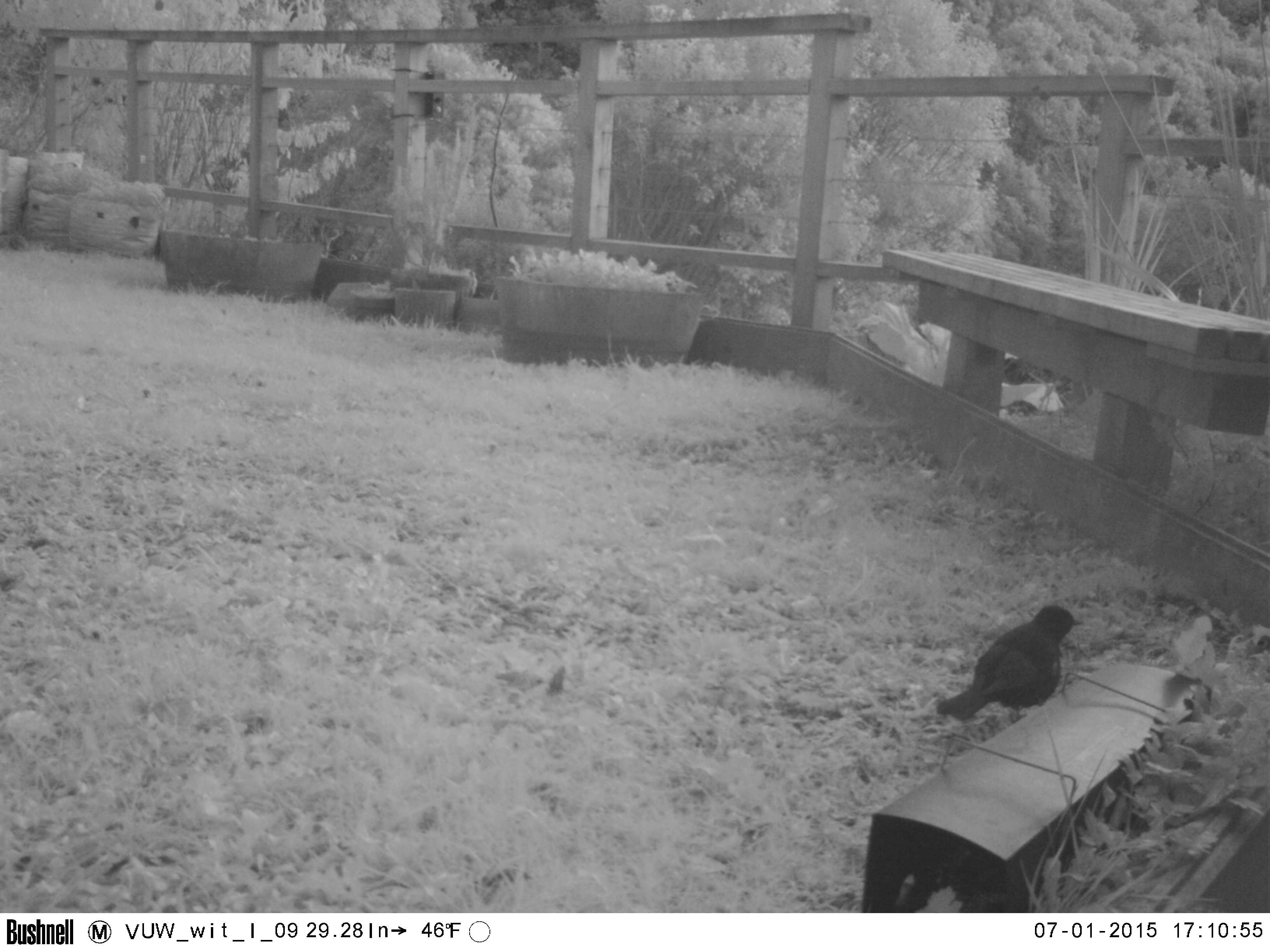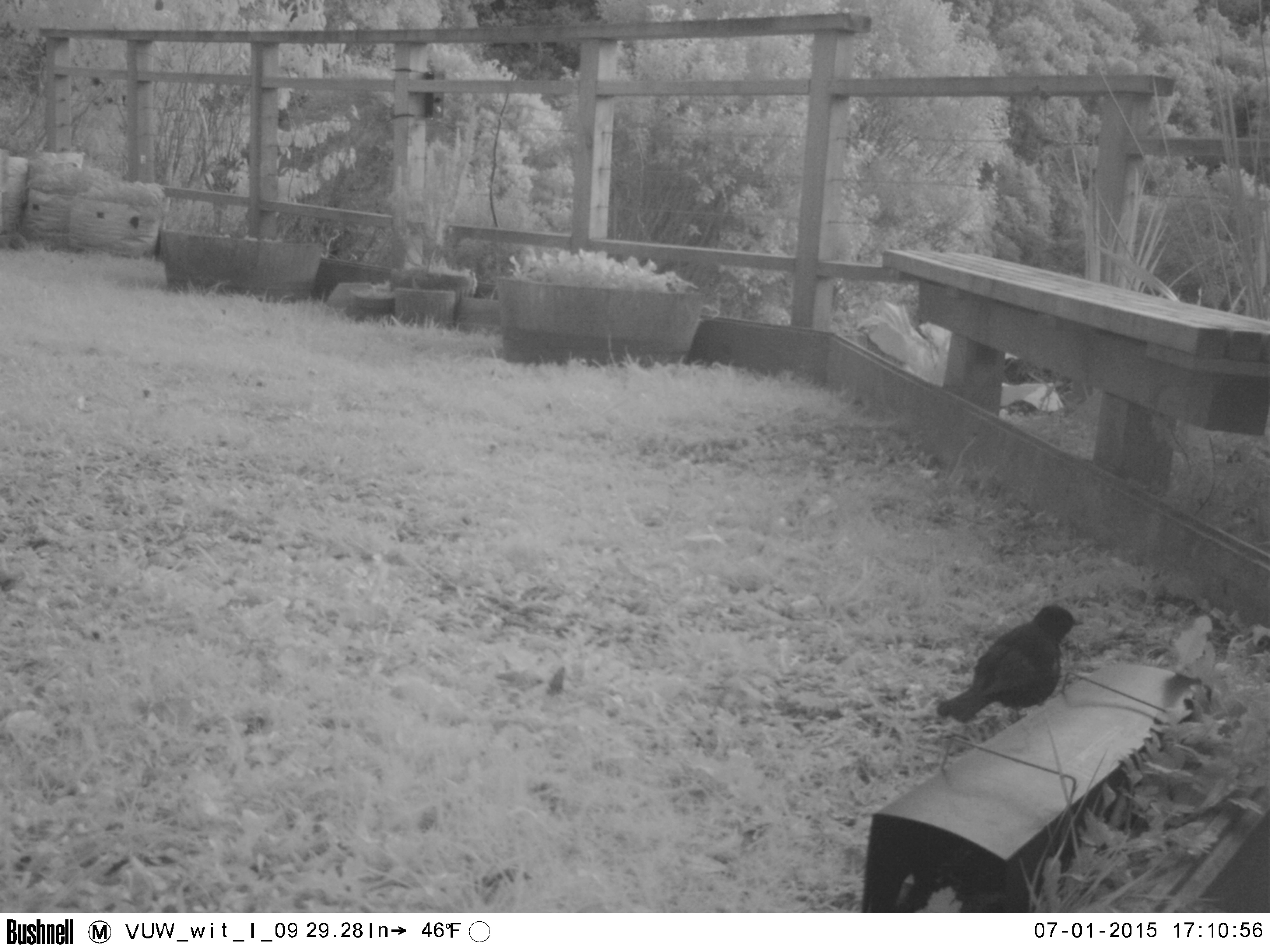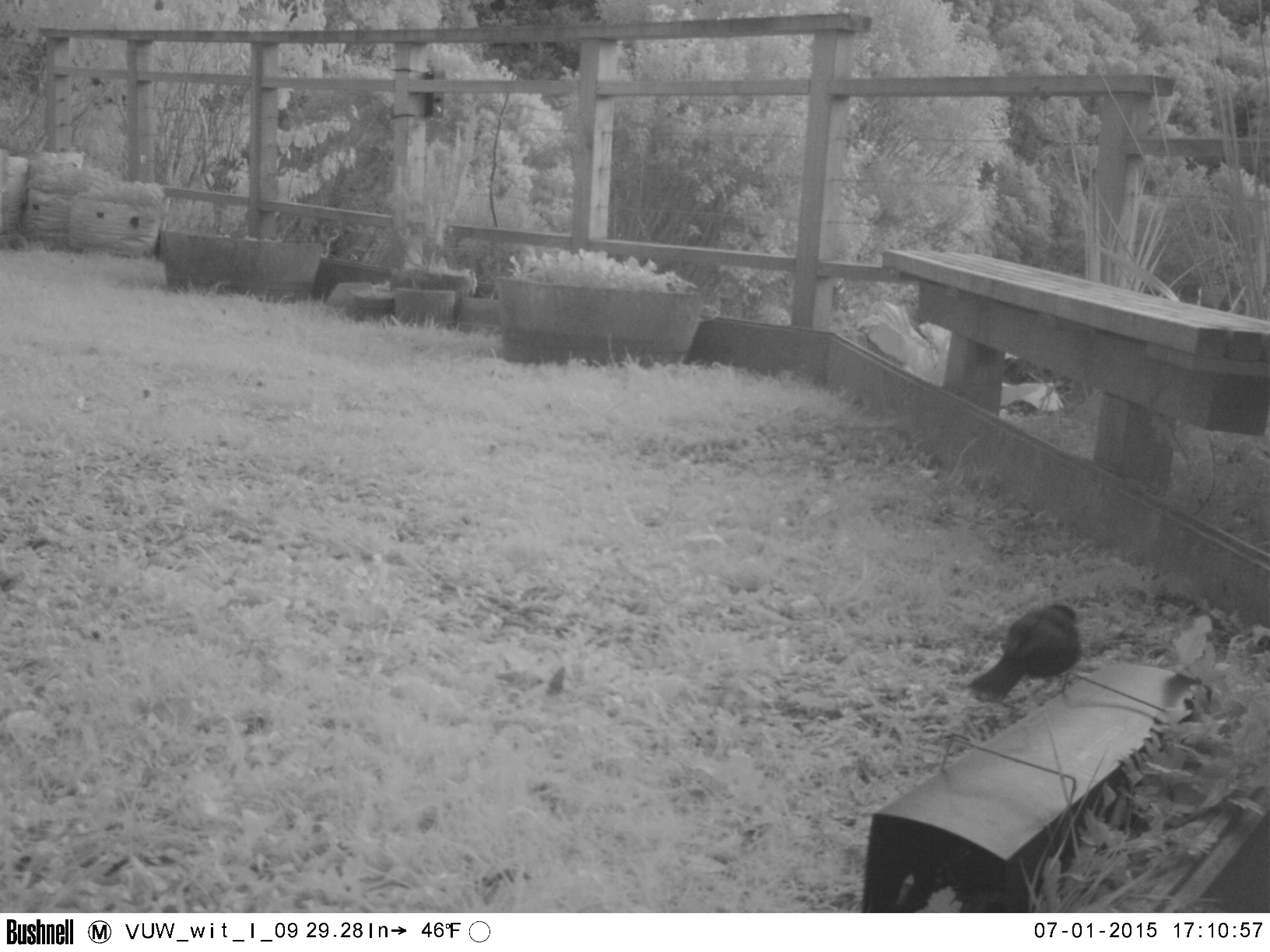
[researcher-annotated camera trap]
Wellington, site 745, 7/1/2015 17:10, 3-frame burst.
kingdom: Animalia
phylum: Chordata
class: Aves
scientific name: Aves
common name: bird